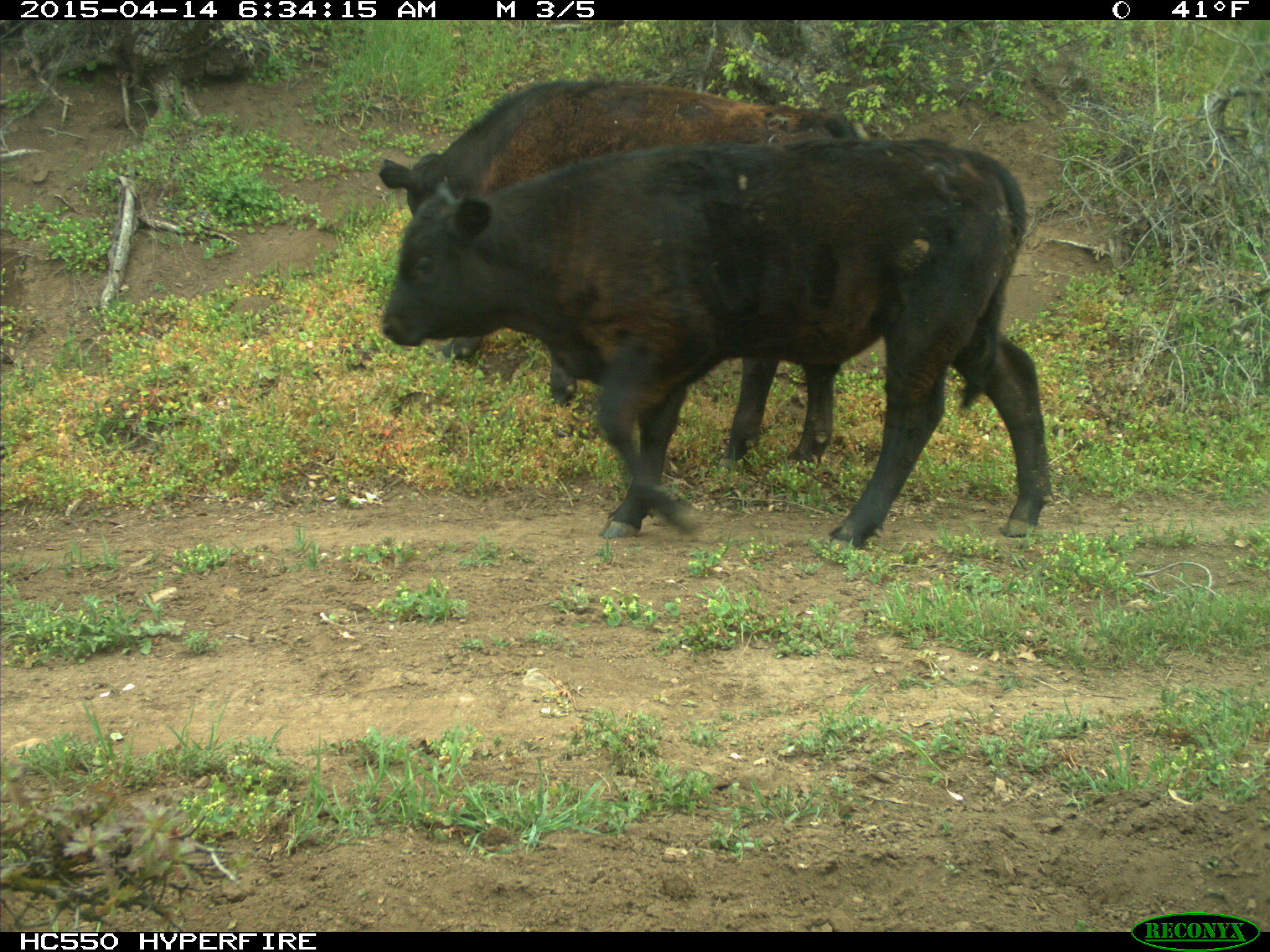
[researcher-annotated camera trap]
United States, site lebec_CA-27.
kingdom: Animalia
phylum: Chordata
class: Mammalia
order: Artiodactyla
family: Bovidae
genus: Bos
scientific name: Bos taurus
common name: domestic cow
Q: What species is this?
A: Bos taurus (domestic cow).